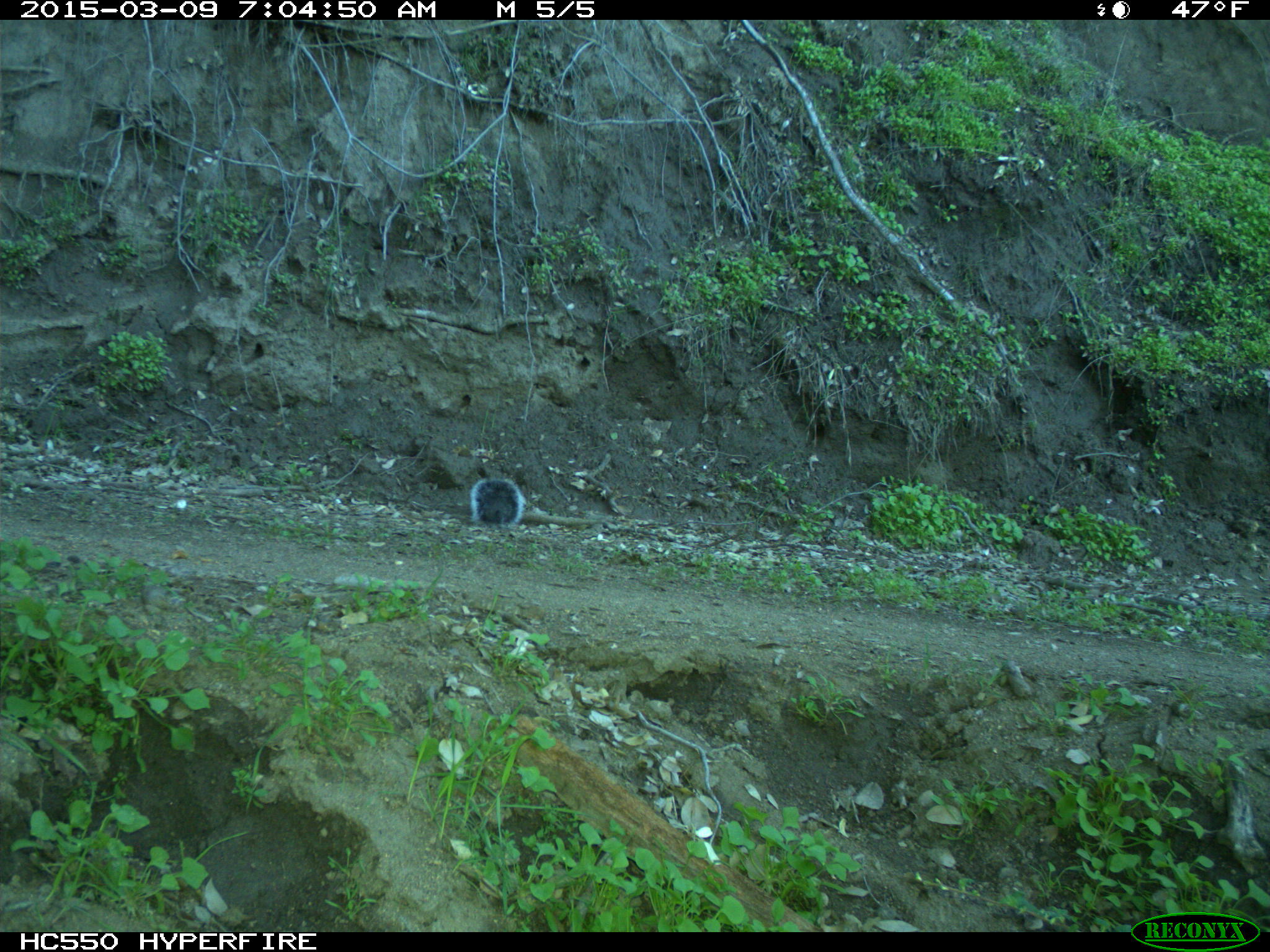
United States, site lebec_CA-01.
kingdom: Animalia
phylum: Chordata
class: Mammalia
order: Rodentia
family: Sciuridae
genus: Sciurus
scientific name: Sciurus carolinensis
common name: eastern gray squirrel